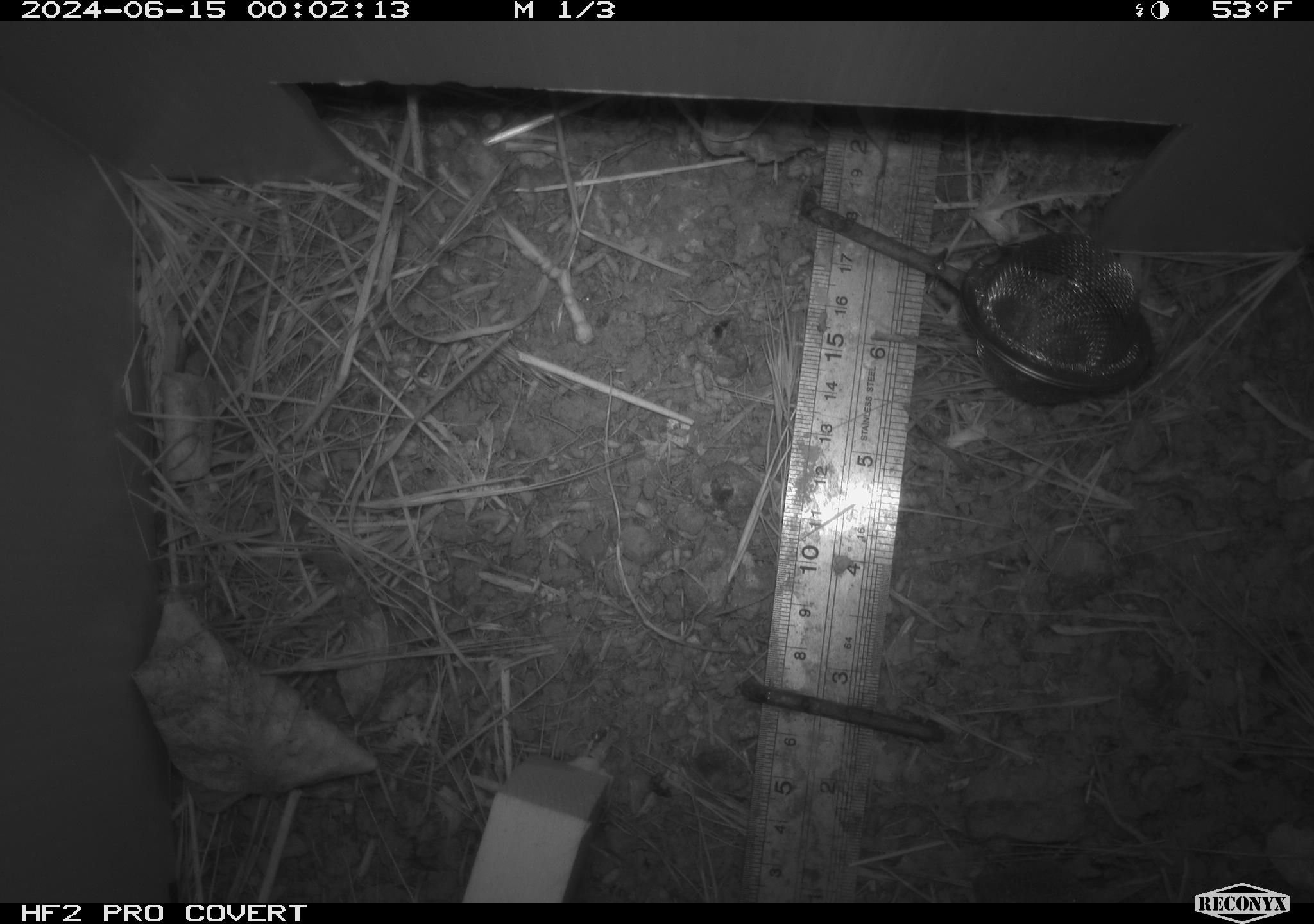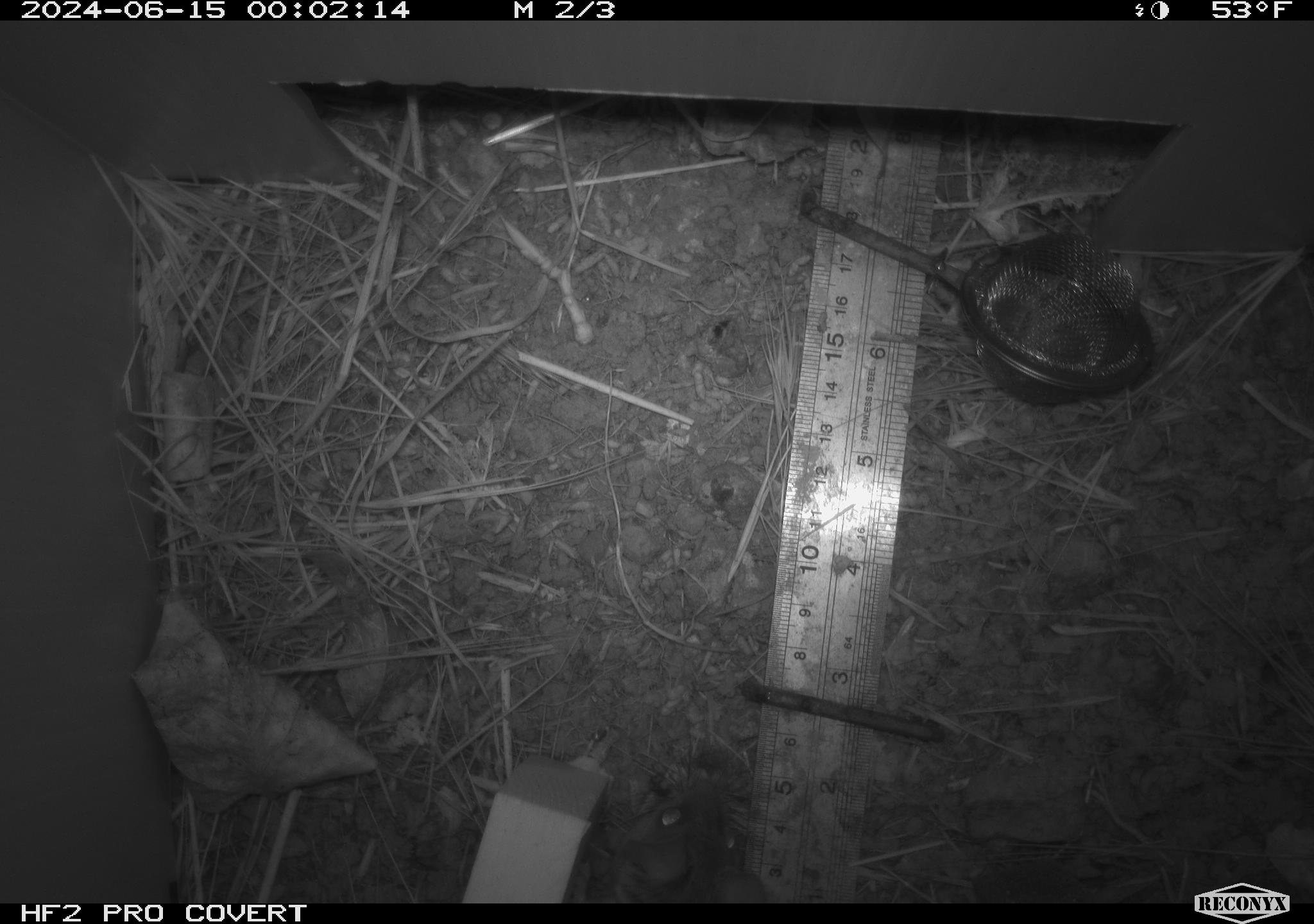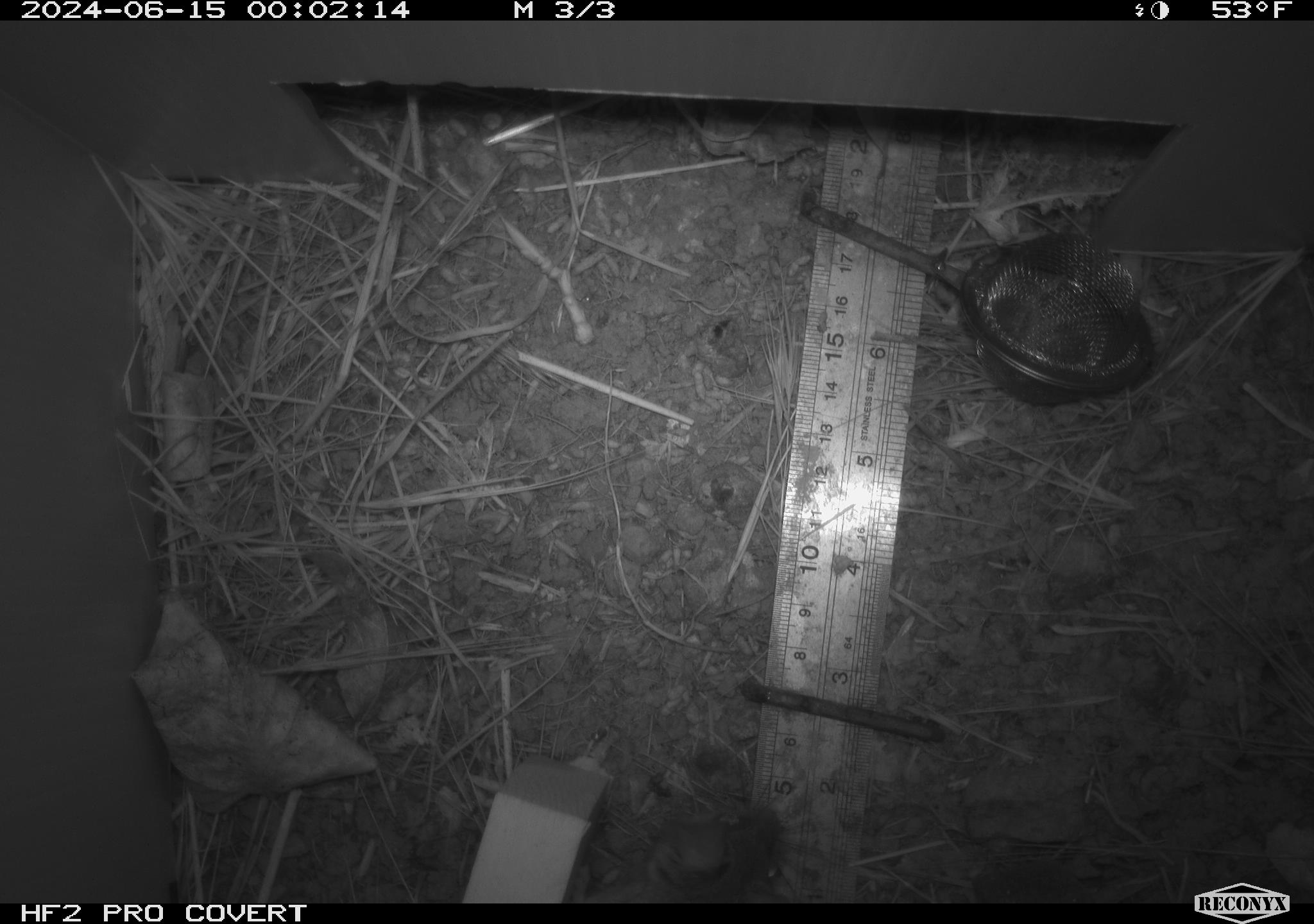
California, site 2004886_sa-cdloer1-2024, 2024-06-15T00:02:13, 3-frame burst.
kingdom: Animalia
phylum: Chordata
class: Mammalia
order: Rodentia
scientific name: Rodentia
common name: mouse species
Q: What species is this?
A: Mouse species (Rodentia).